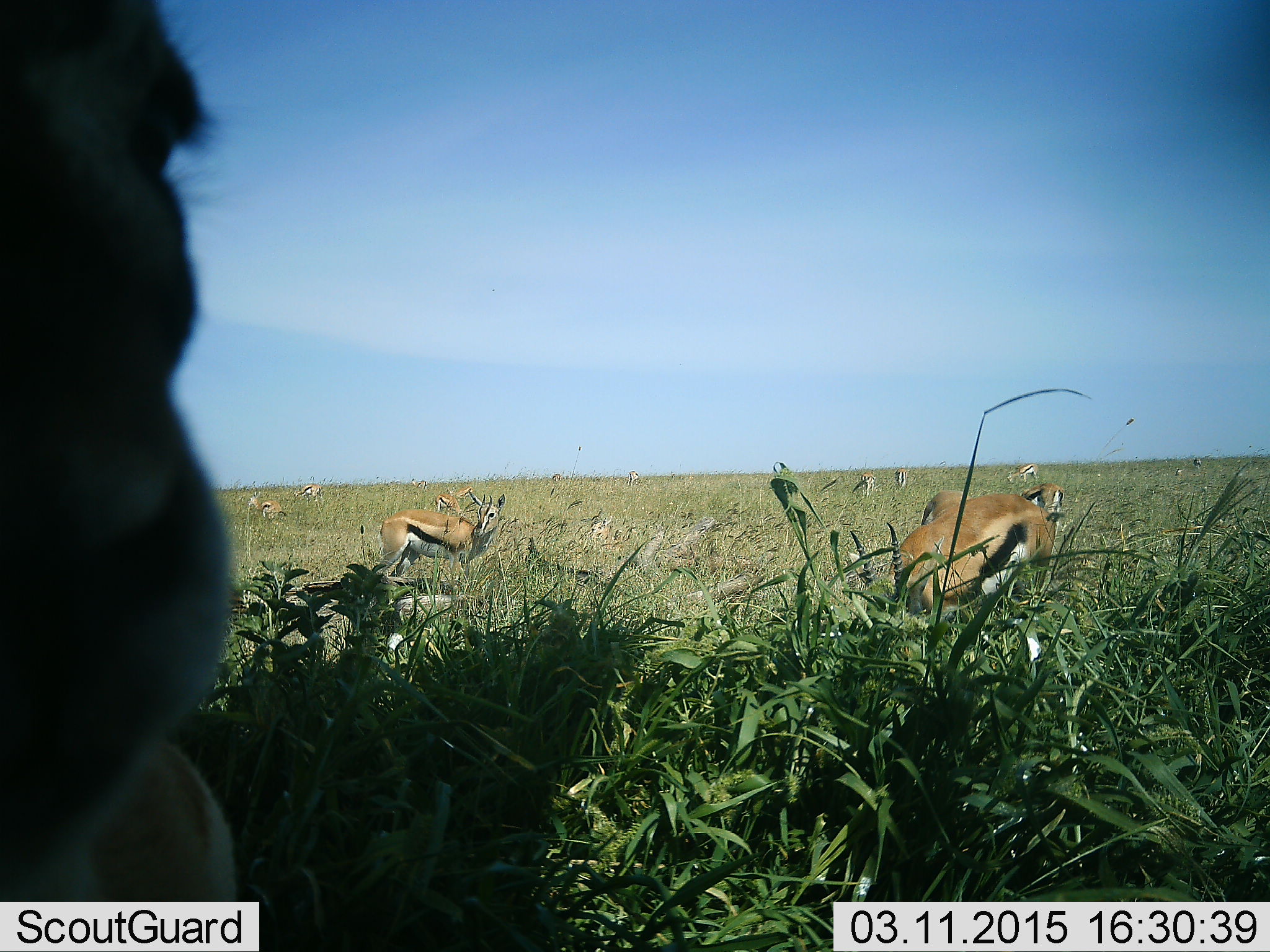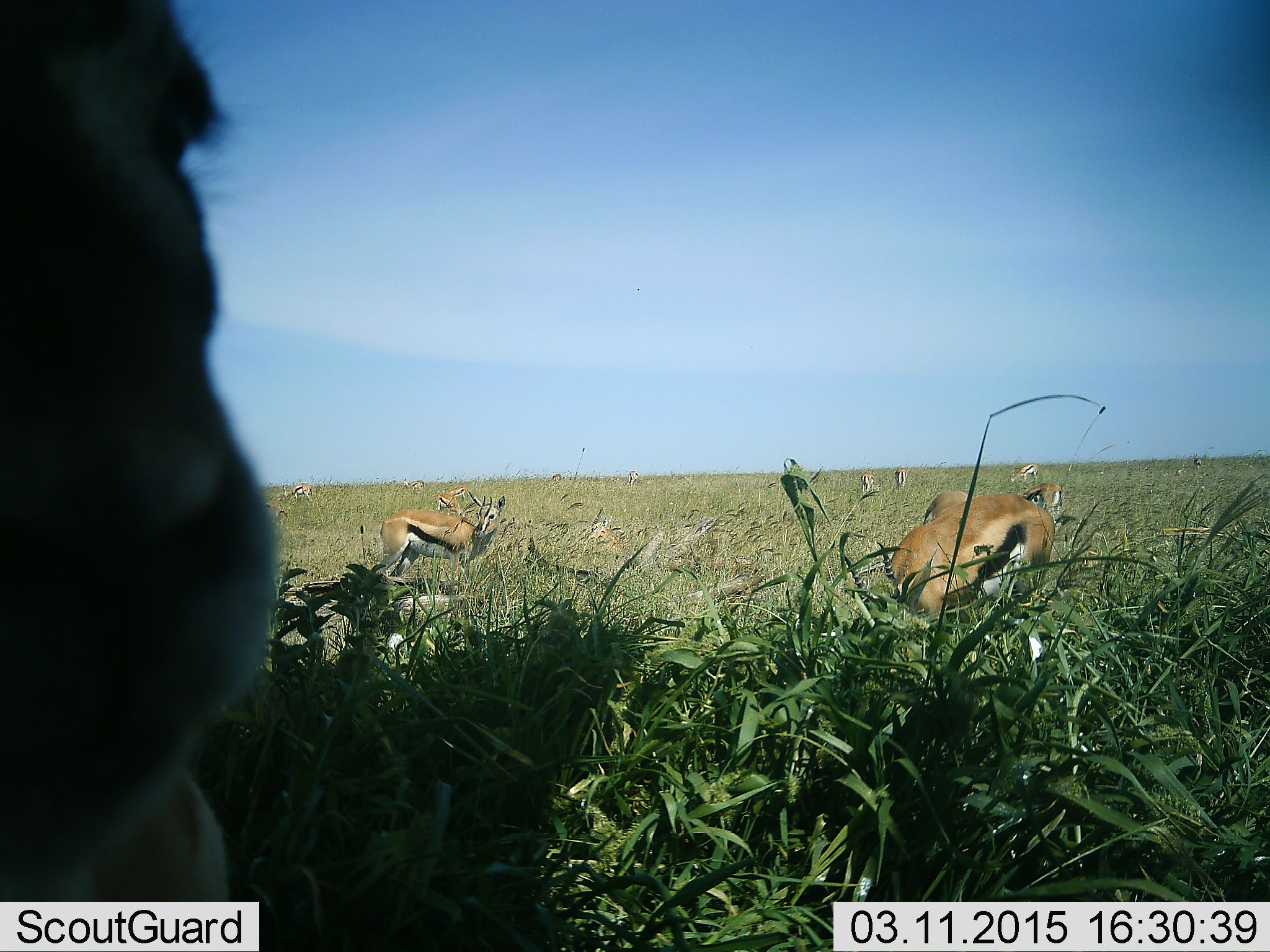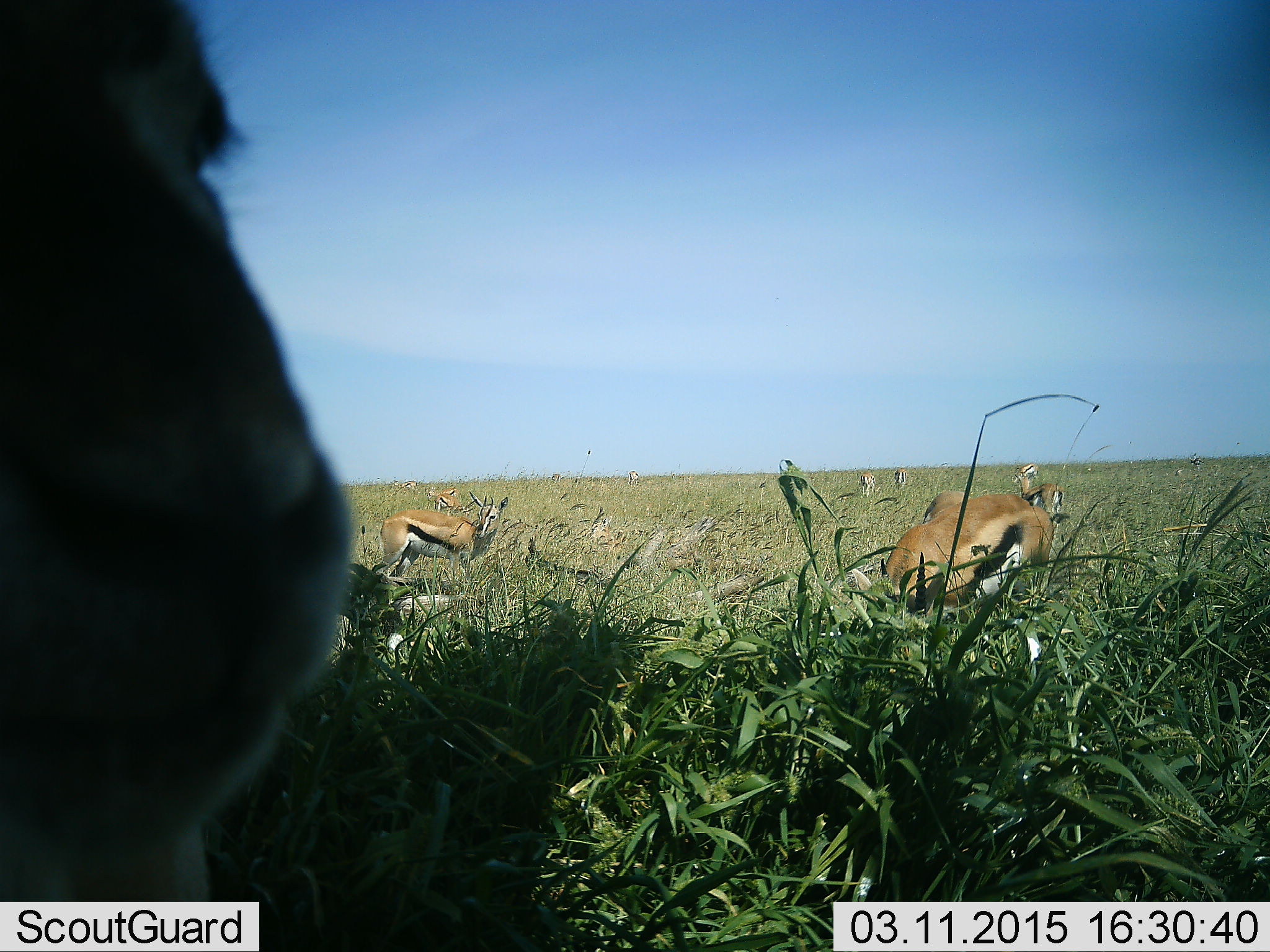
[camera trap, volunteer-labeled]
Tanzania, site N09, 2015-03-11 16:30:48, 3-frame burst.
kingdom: Animalia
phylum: Chordata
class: Mammalia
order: Artiodactyla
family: Bovidae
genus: Eudorcas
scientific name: Eudorcas thomsonii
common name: thomson's gazelle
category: gazellethomsons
Gazellethomsons (thomson's gazelle) (Eudorcas thomsonii), count 11-50. Behavior (volunteer vote fractions): standing 64%, resting 27%, moving 9%, interacting 9%. Young present (vote fraction): 0%. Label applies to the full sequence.